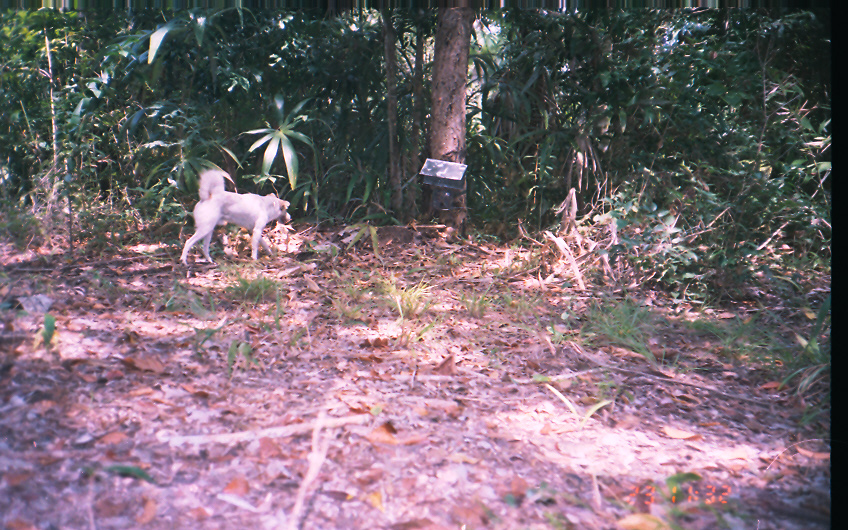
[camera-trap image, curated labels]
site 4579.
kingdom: Animalia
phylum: Chordata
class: Mammalia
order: Carnivora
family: Canidae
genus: Canis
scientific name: Canis familiaris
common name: domestic dog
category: canis lupus